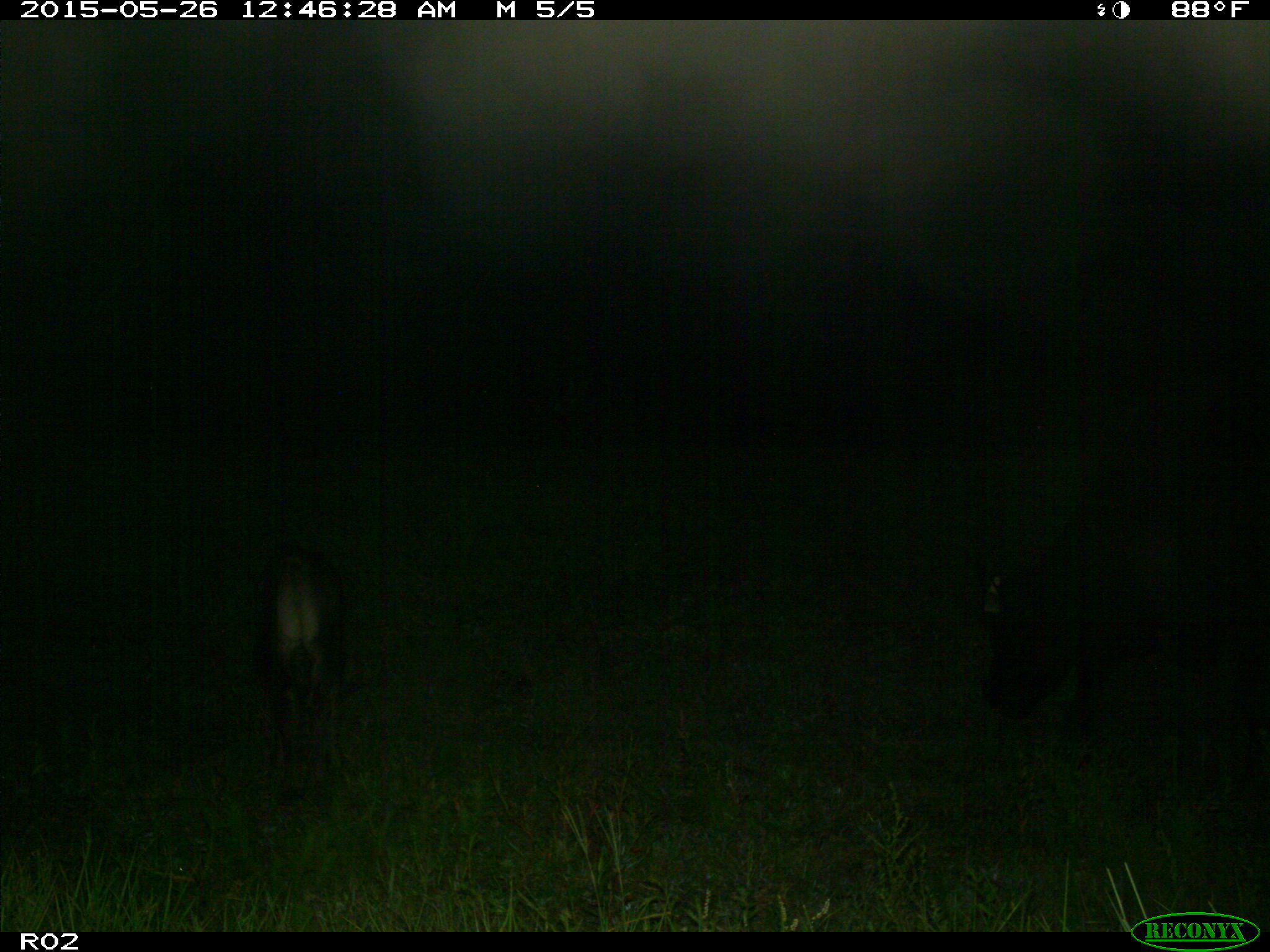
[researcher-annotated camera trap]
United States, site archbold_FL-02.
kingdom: Animalia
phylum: Chordata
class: Mammalia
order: Artiodactyla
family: Bovidae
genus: Bos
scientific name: Bos taurus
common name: domestic cow